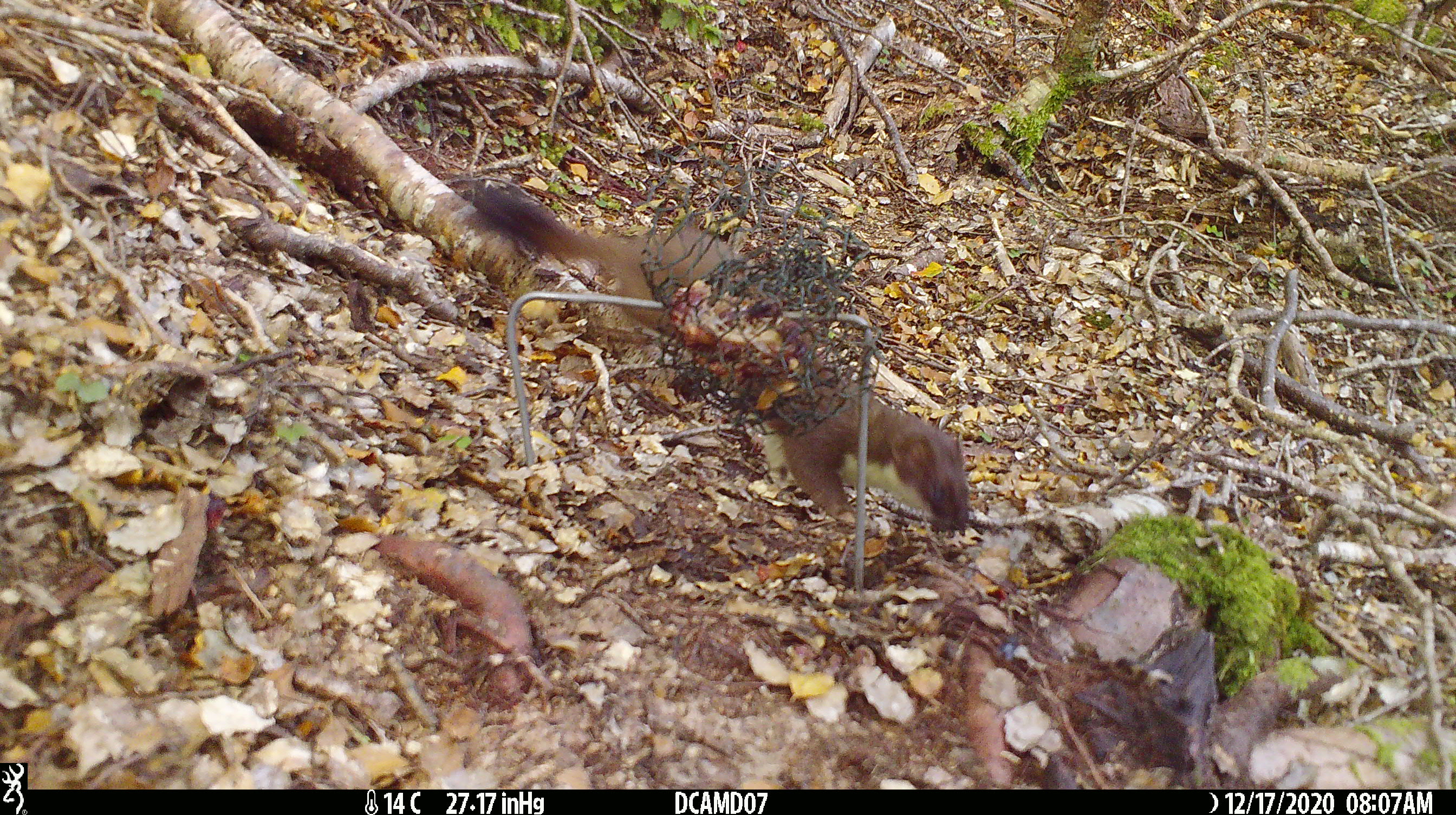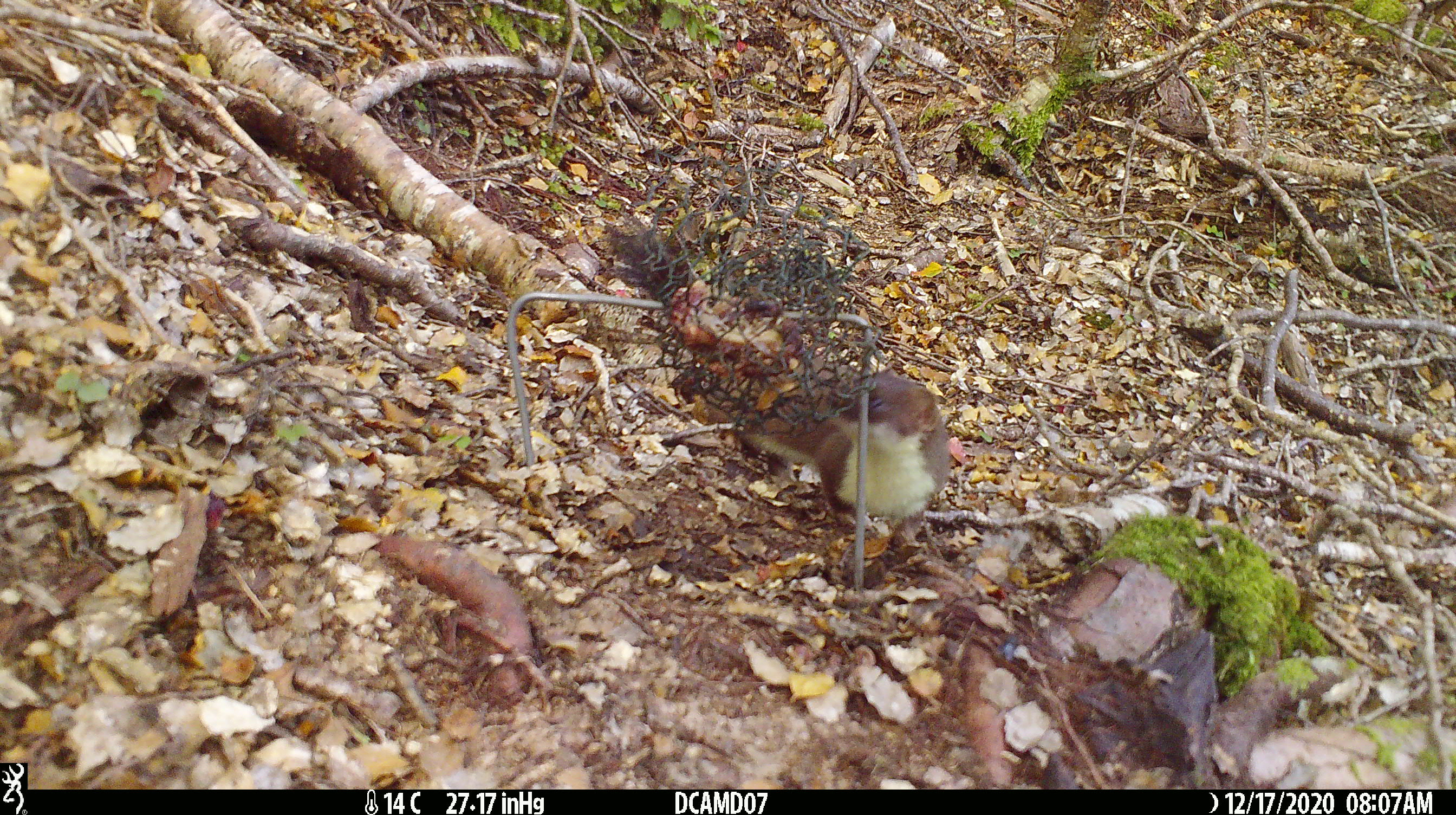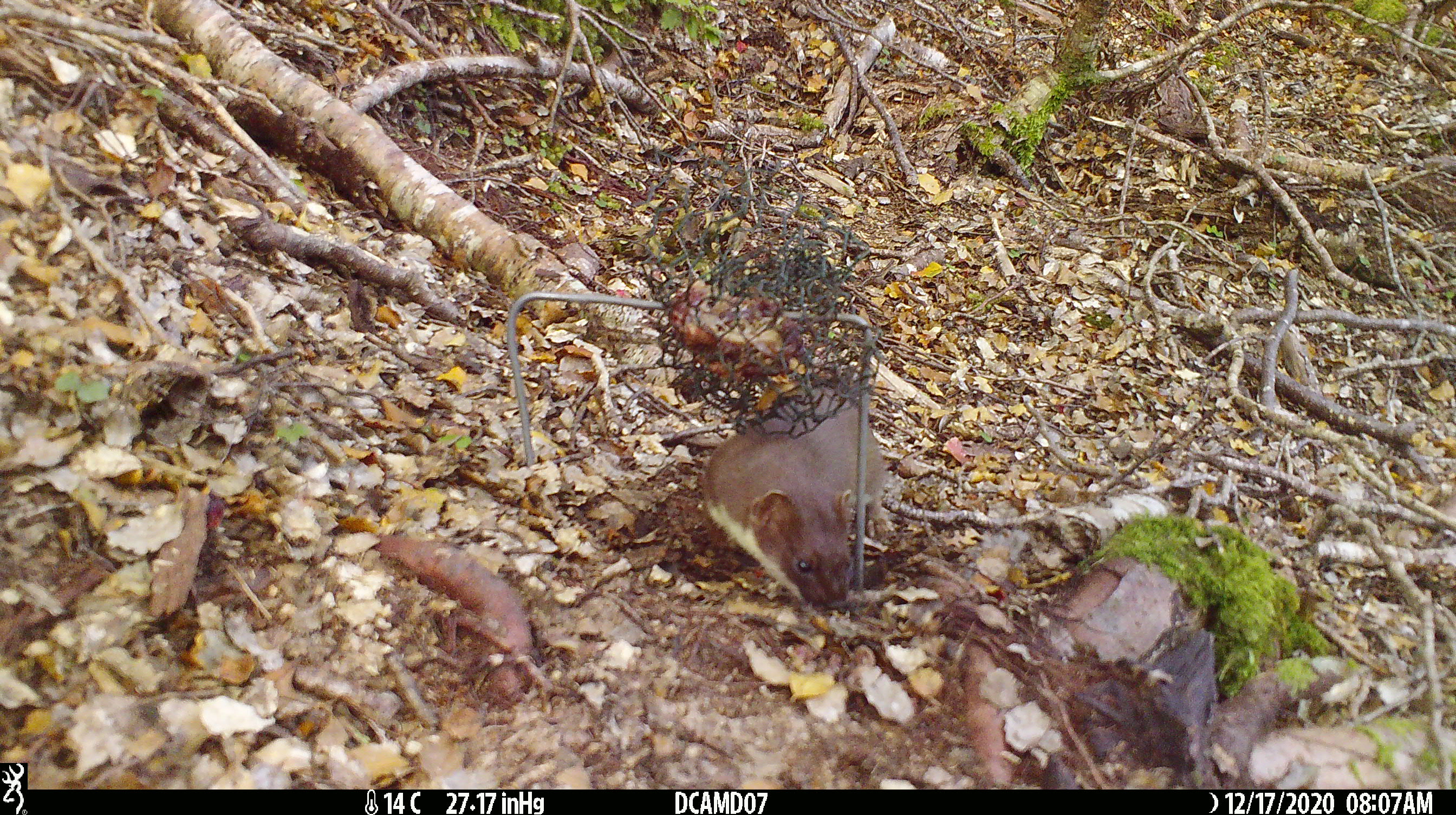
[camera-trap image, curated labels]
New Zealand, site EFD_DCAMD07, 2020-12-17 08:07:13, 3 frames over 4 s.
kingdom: Animalia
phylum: Chordata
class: Mammalia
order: Carnivora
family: Mustelidae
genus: Mustela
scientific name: Mustela erminea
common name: stoat